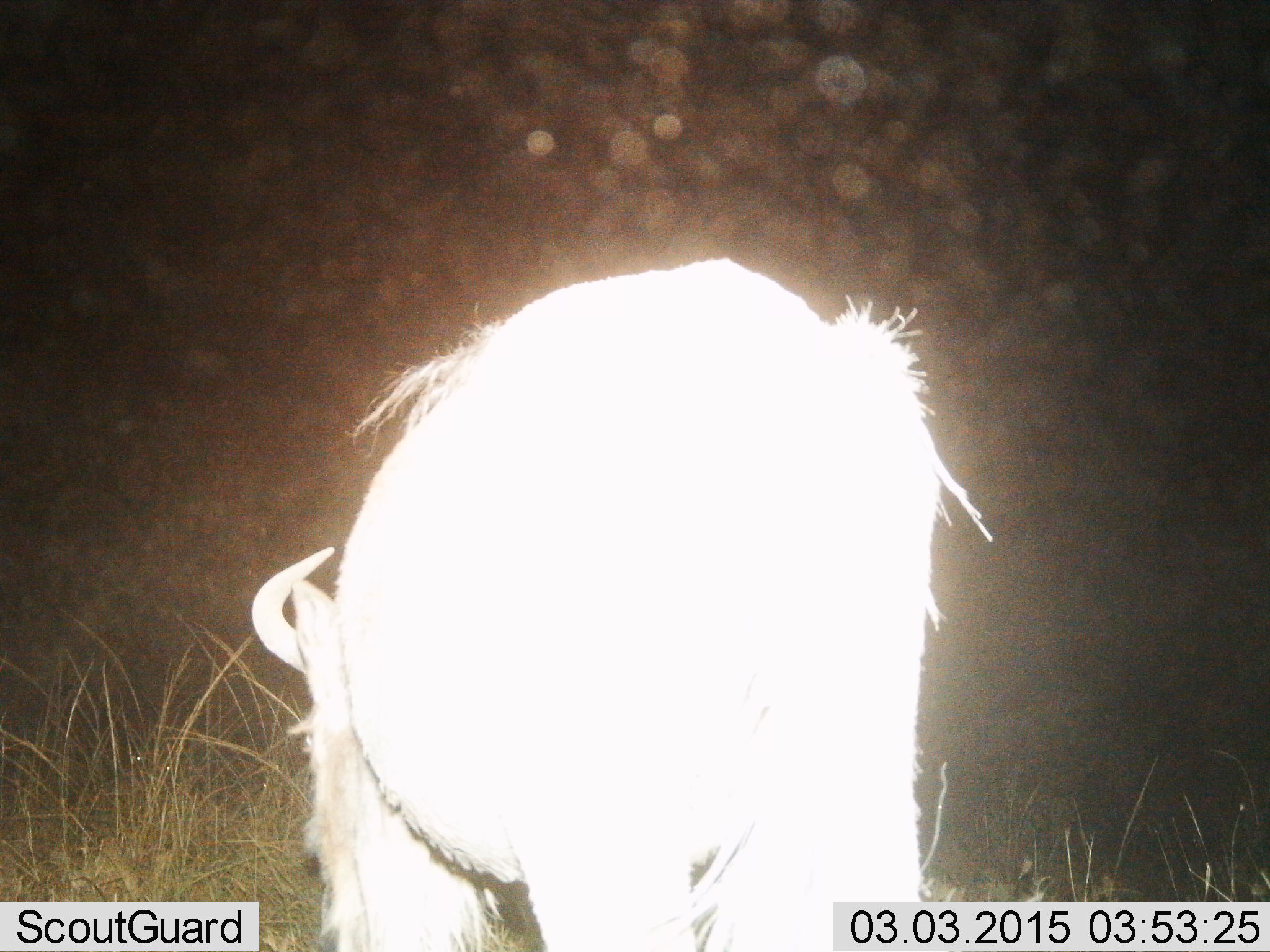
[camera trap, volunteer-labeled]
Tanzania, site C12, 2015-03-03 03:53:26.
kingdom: Animalia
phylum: Chordata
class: Mammalia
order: Artiodactyla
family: Bovidae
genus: Connochaetes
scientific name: Connochaetes taurinus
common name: blue wildebeest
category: wildebeest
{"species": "wildebeest (blue wildebeest) (Connochaetes taurinus)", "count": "1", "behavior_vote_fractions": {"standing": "60%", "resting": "0%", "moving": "0%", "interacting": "10%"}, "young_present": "0%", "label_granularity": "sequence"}